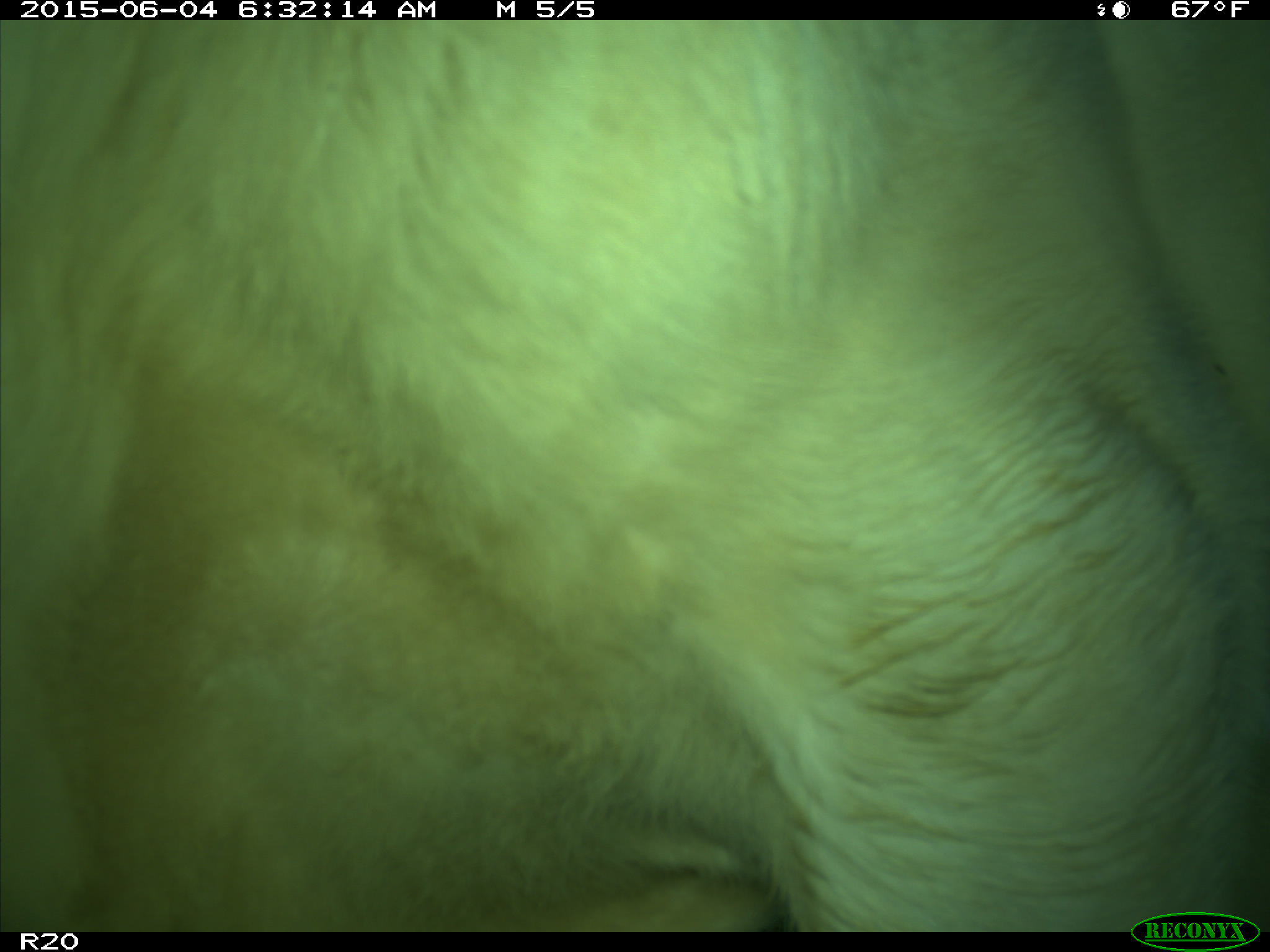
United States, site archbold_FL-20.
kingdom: Animalia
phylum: Chordata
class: Mammalia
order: Artiodactyla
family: Bovidae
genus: Bos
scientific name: Bos taurus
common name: domestic cow